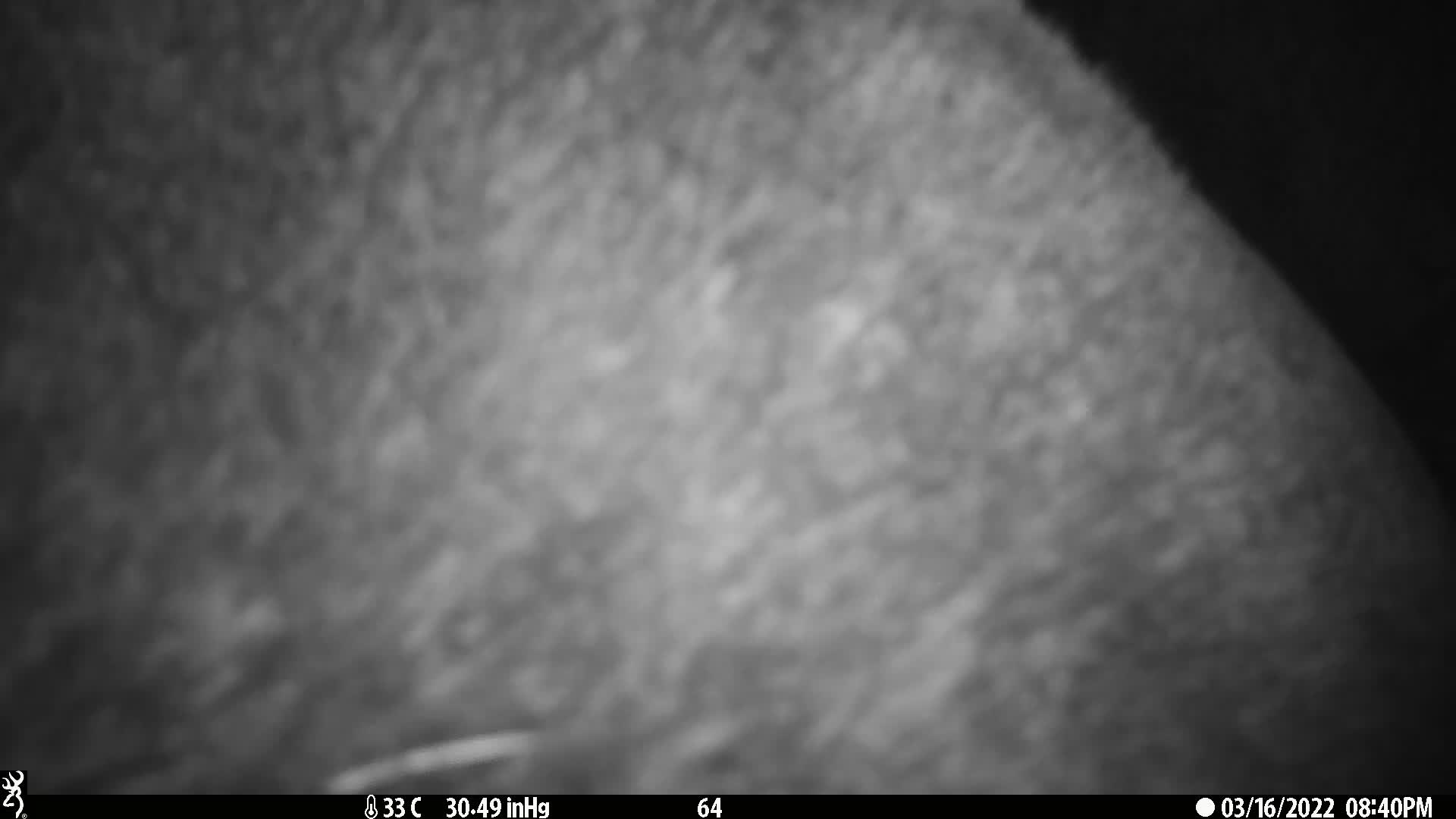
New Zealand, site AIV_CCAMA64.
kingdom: Animalia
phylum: Chordata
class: Mammalia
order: Carnivora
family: Otariidae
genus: Phocarctos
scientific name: Phocarctos hookeri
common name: new zealand sea lion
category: sealion